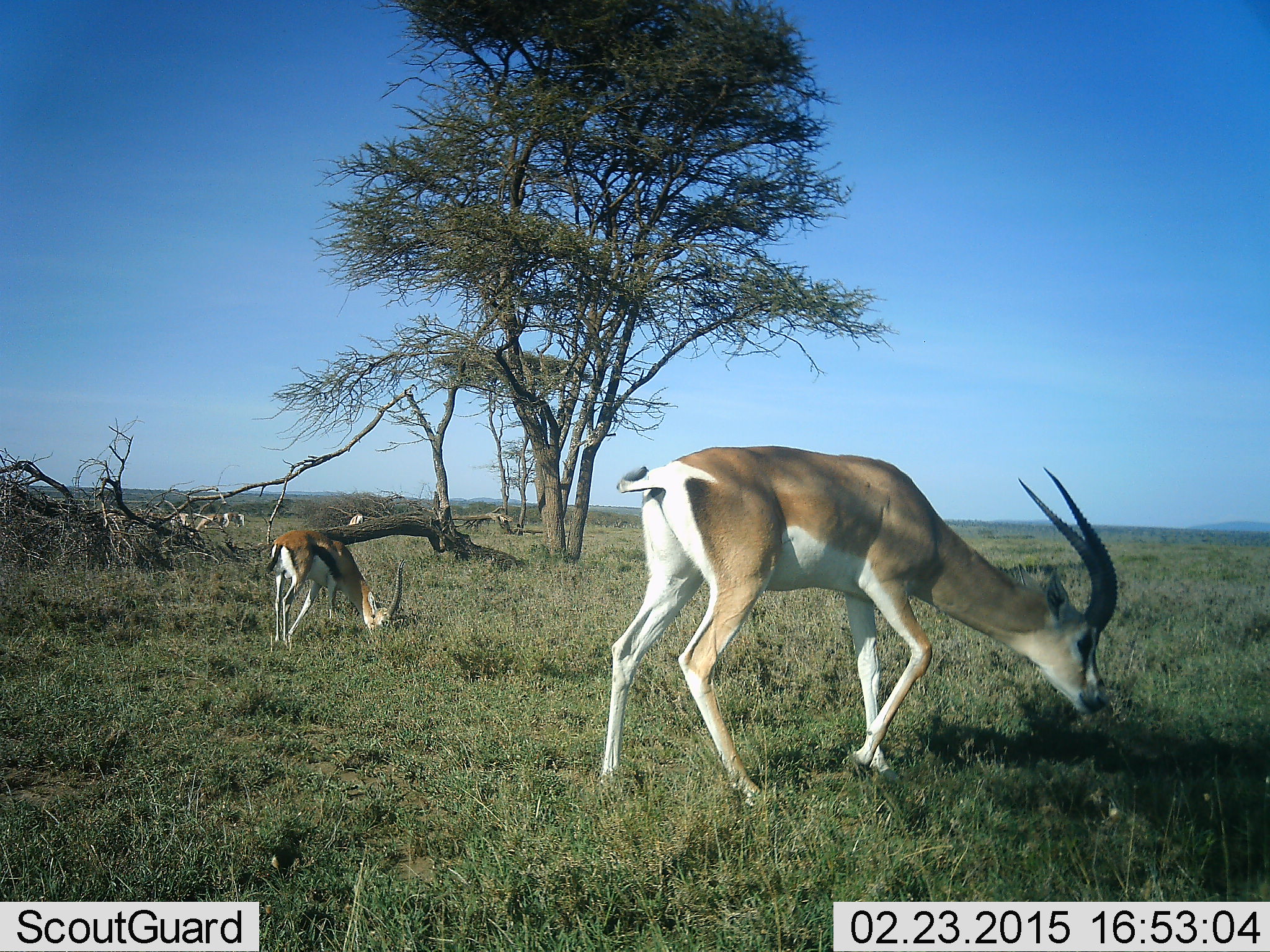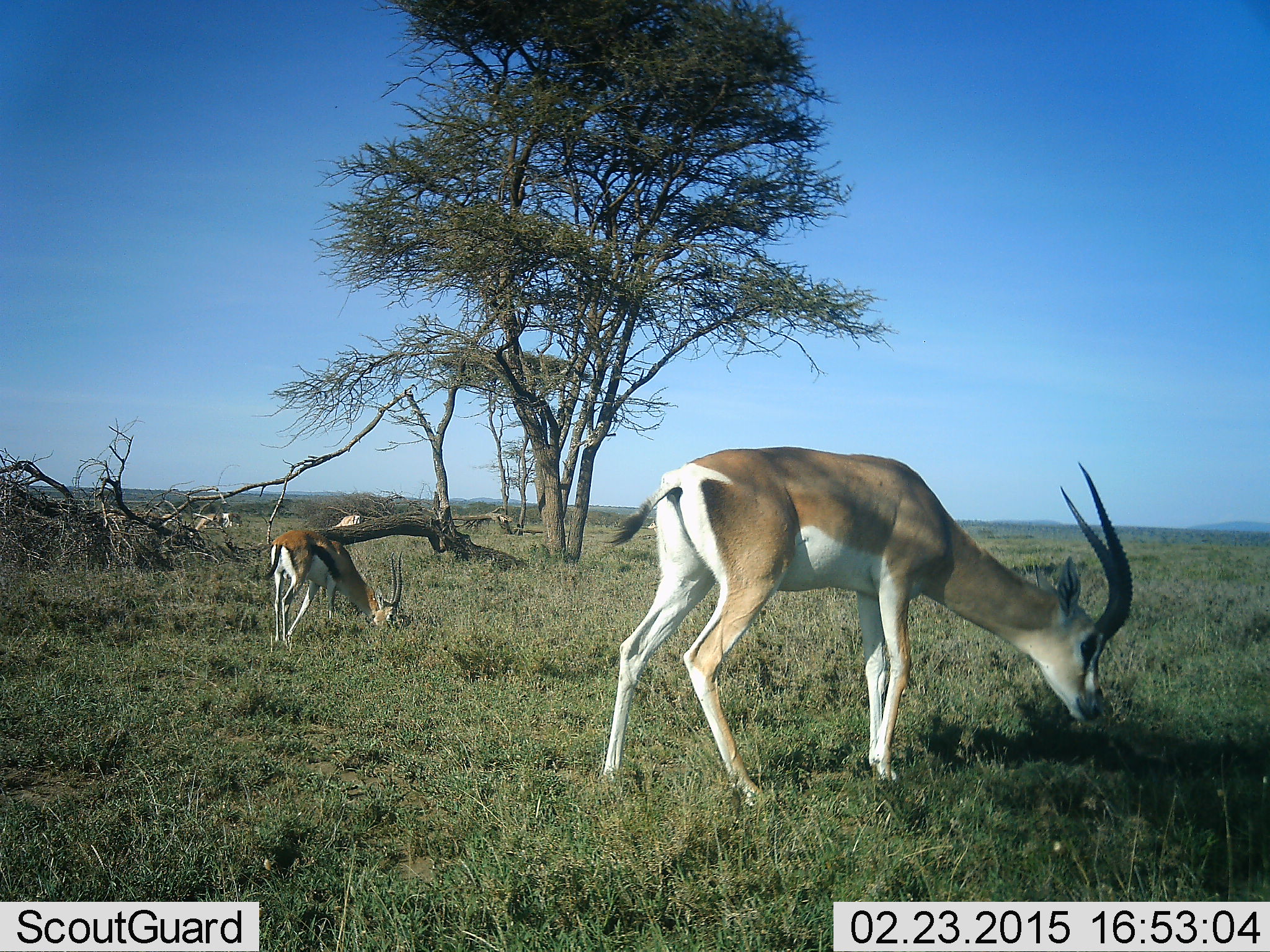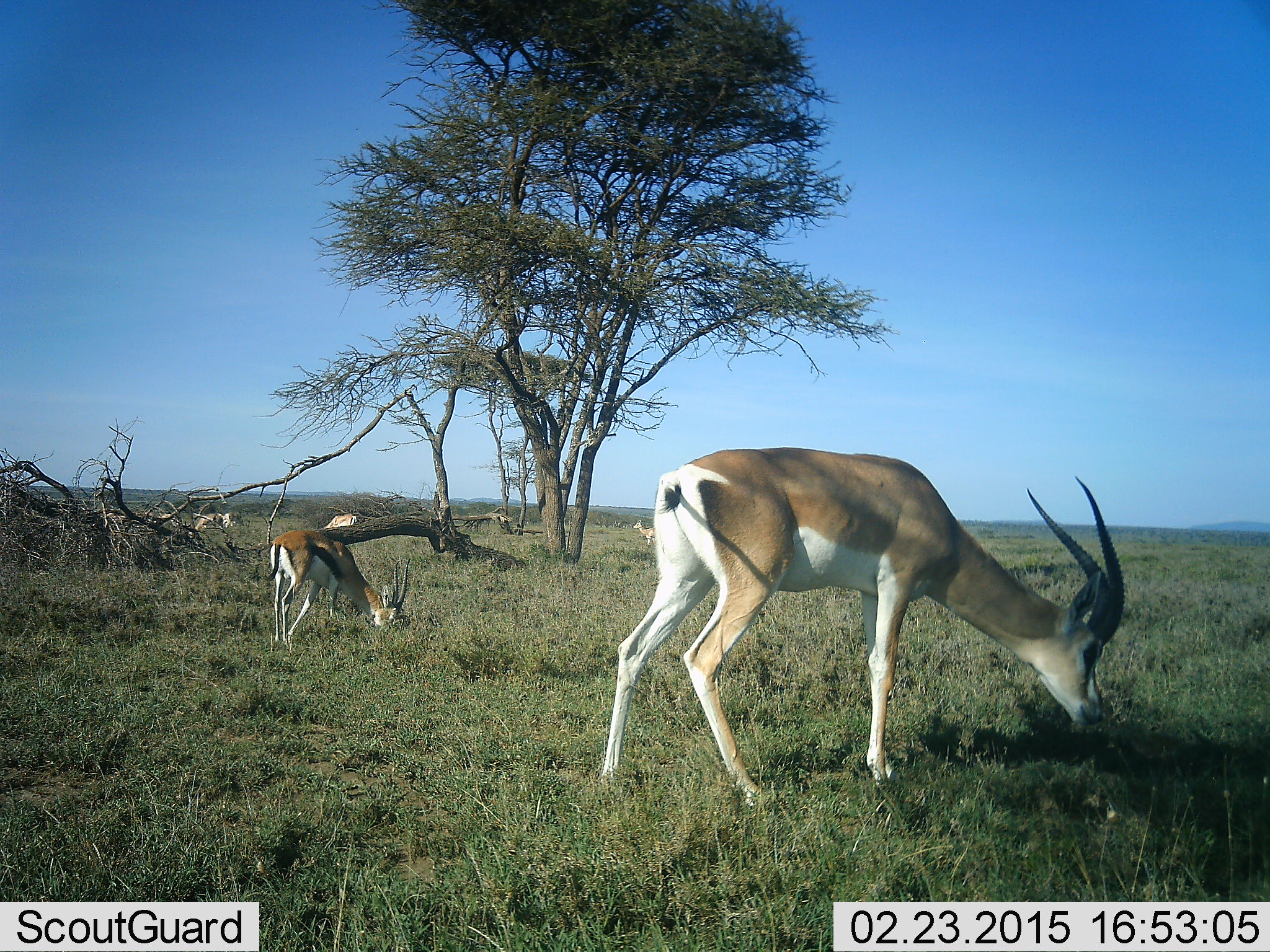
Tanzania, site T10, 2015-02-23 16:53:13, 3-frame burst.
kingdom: Animalia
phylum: Chordata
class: Mammalia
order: Artiodactyla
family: Bovidae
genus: Nanger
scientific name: Nanger granti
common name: grant's gazelle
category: gazellegrants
Gazellegrants (grant's gazelle) (Nanger granti), count 1. Behavior (volunteer vote fractions): standing 42%, resting 0%, moving 0%, interacting 0%. Young present (vote fraction): 0%. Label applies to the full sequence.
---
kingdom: Animalia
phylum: Chordata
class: Mammalia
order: Artiodactyla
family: Bovidae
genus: Eudorcas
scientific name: Eudorcas thomsonii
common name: thomson's gazelle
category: gazellethomsons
Gazellethomsons (thomson's gazelle) (Eudorcas thomsonii), count 1. Behavior (volunteer vote fractions): standing 33%, resting 0%, moving 0%, interacting 0%. Young present (vote fraction): 0%. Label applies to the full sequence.